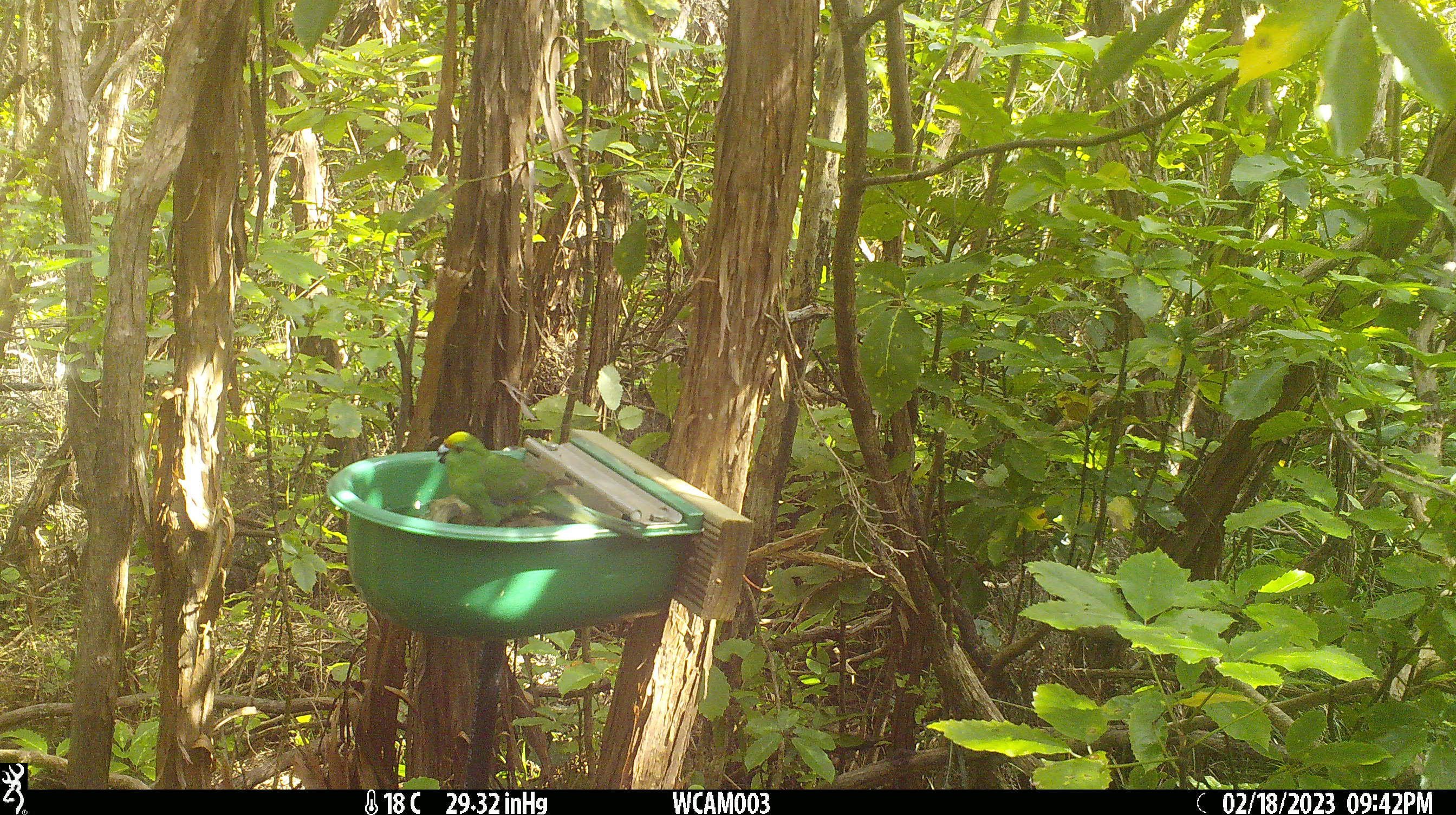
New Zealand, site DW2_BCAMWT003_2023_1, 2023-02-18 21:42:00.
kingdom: Animalia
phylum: Chordata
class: Aves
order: Psittaciformes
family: Psittaculidae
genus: Cyanoramphus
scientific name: Cyanoramphus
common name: parakeet